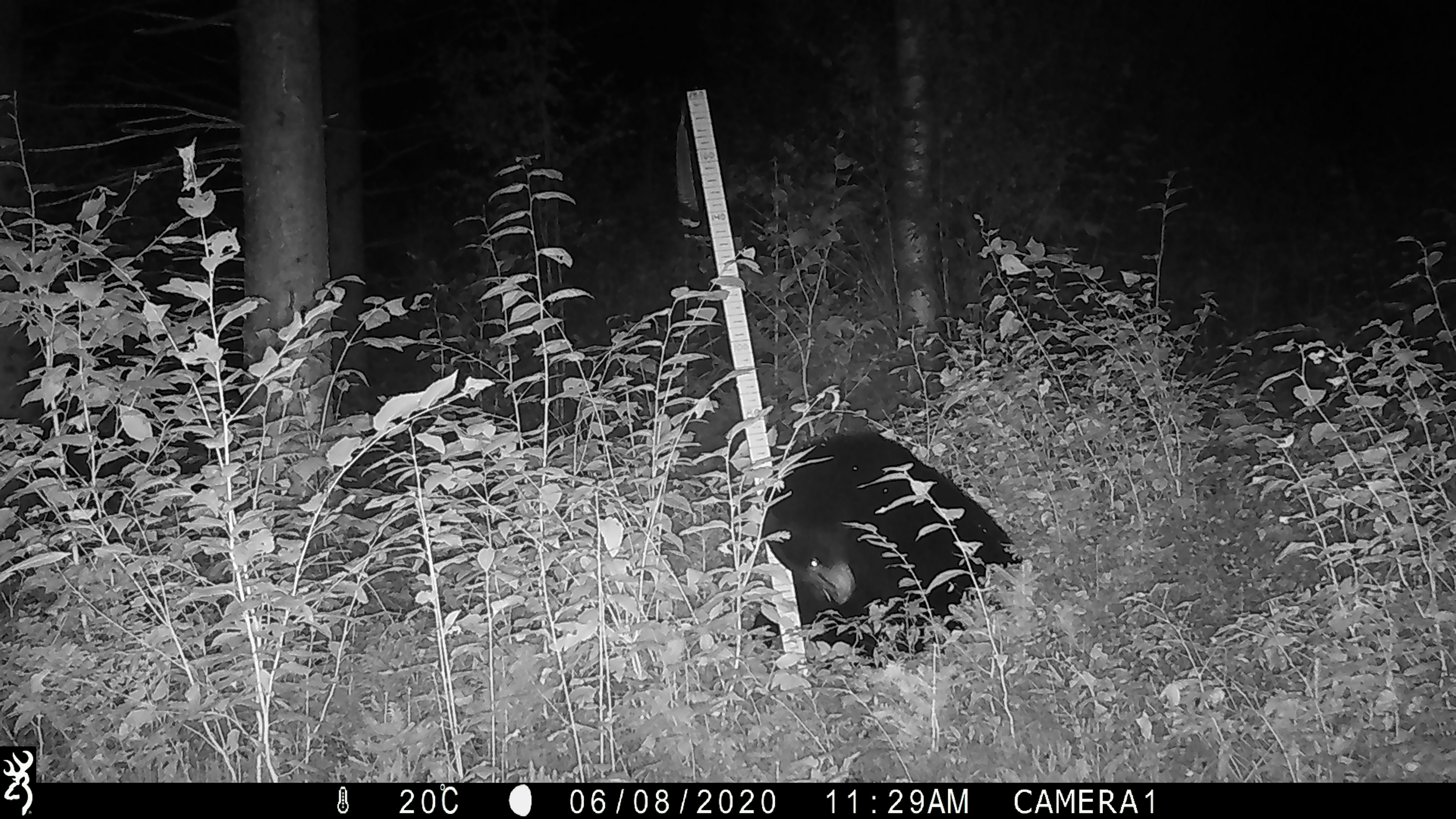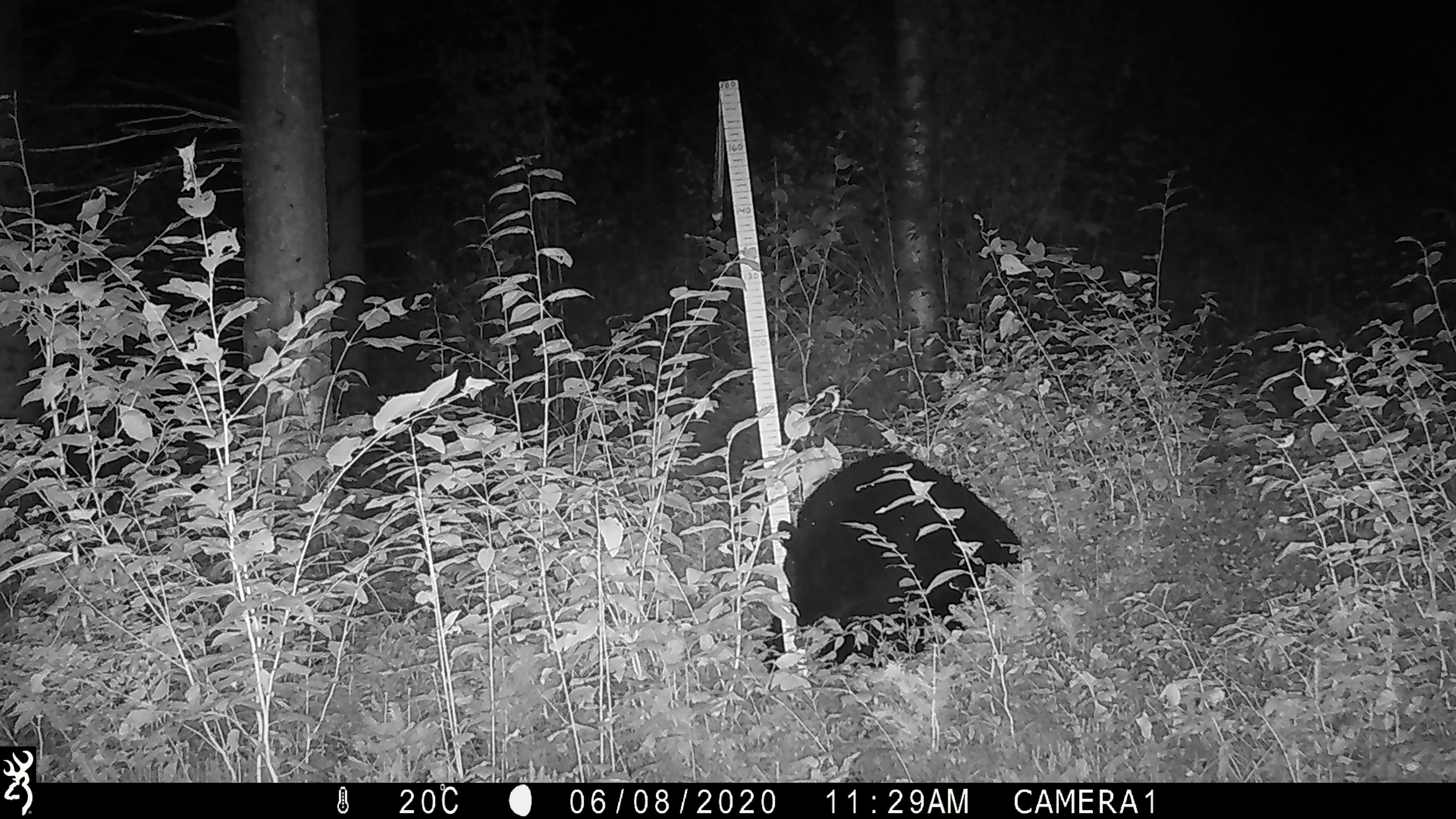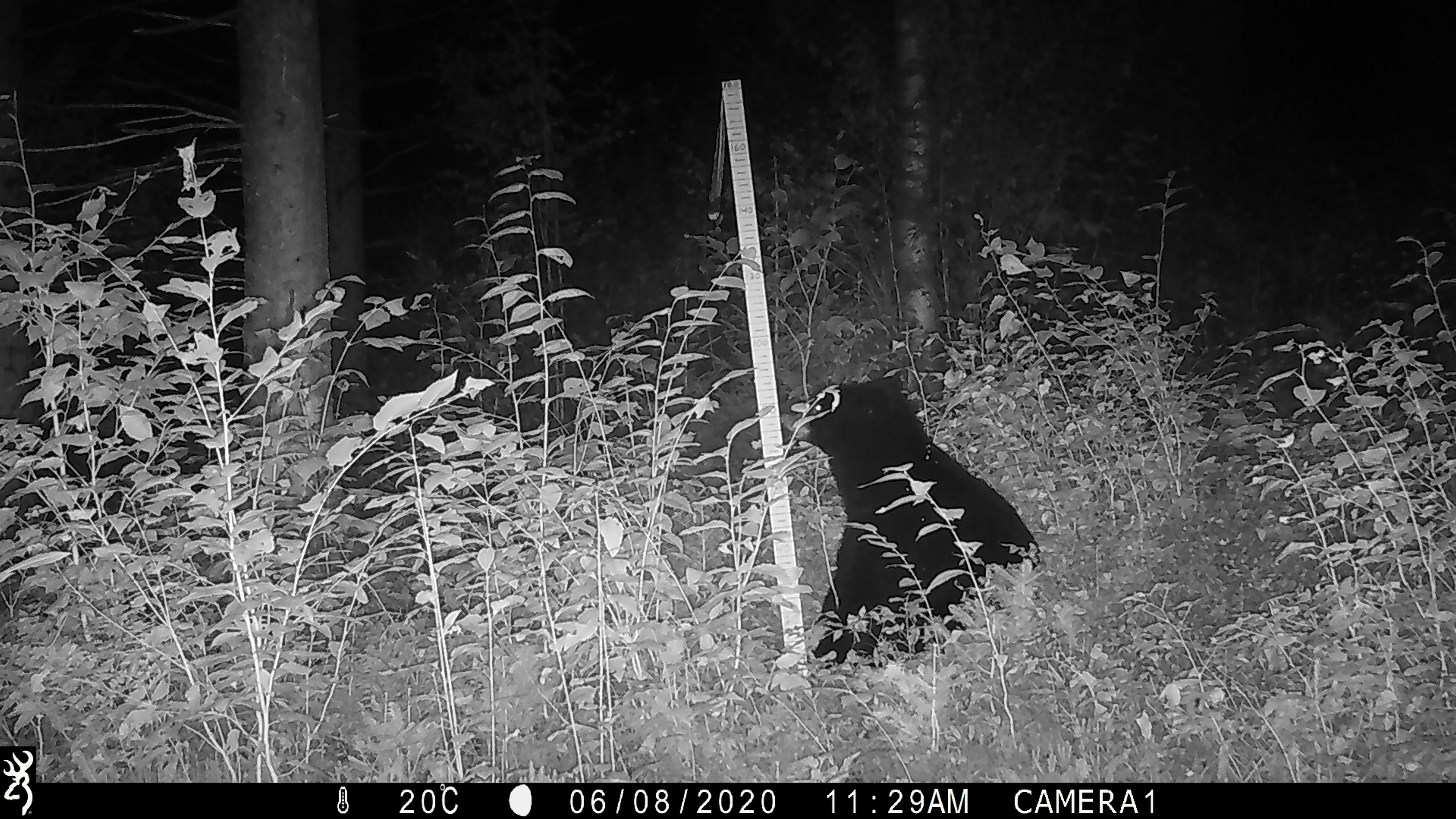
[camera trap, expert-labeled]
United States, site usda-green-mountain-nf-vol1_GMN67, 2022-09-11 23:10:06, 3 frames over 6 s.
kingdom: Animalia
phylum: Chordata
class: Mammalia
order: Carnivora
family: Ursidae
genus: Ursus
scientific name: Ursus americanus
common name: black bear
Black bear (Ursus americanus).